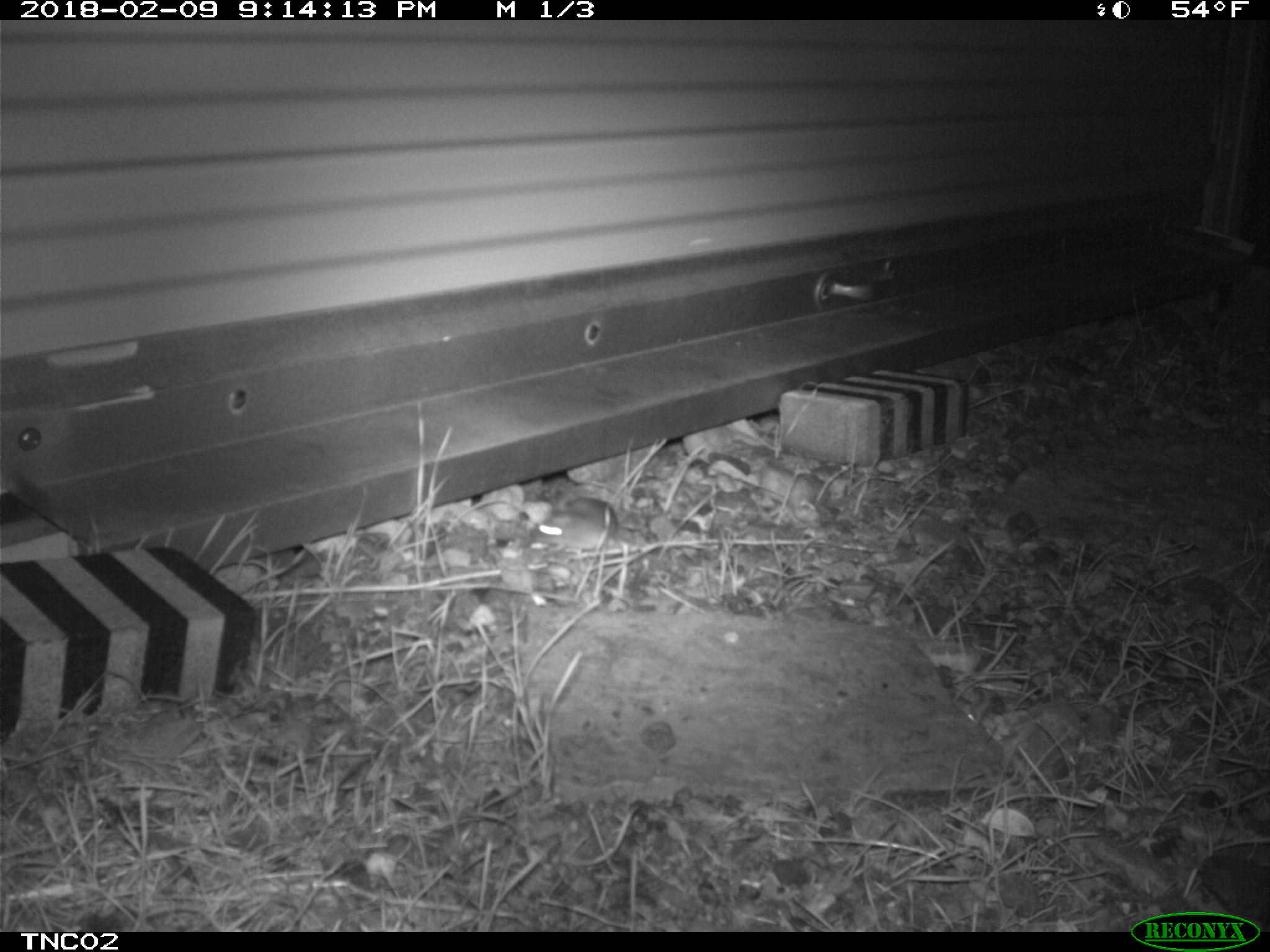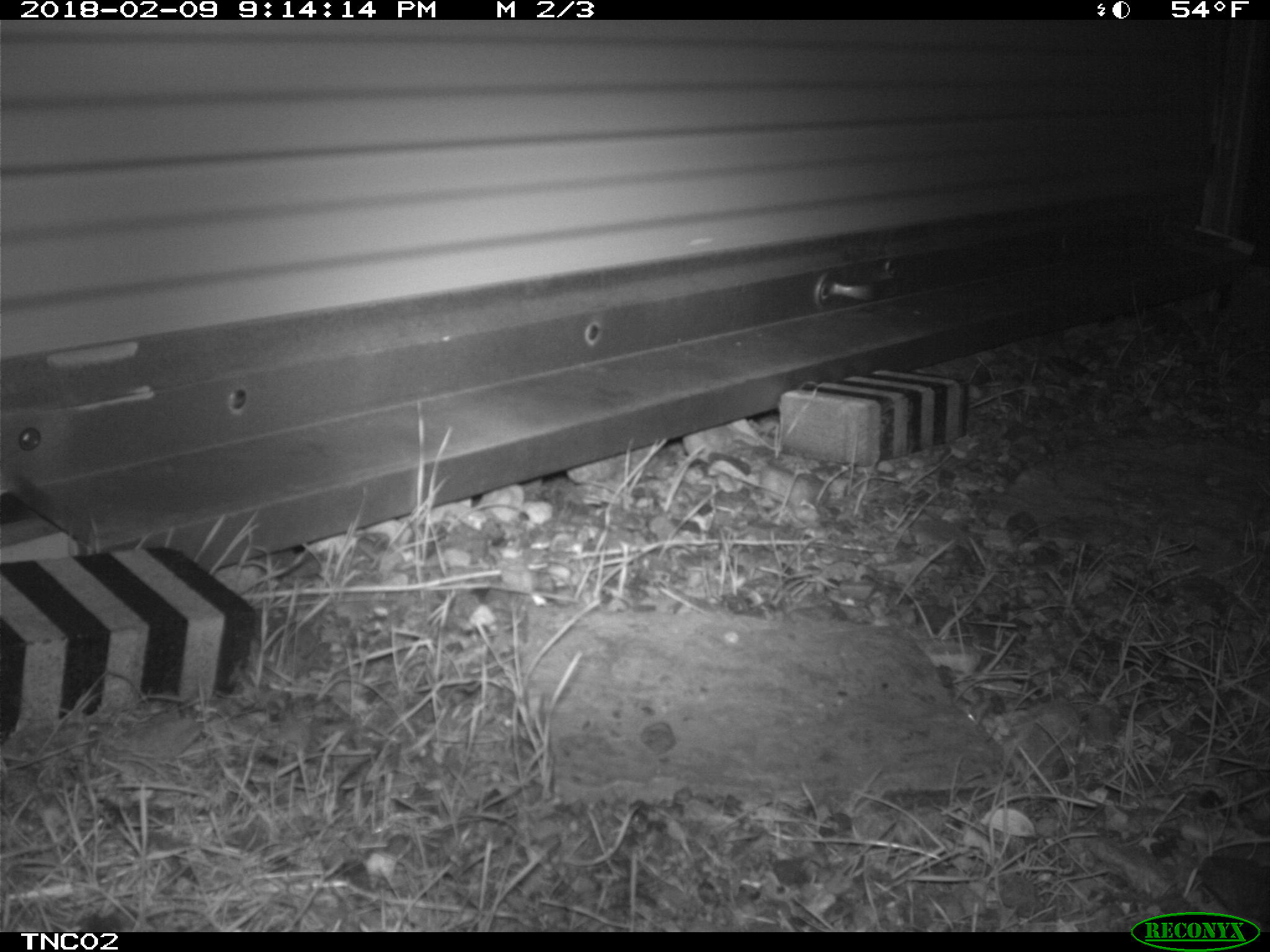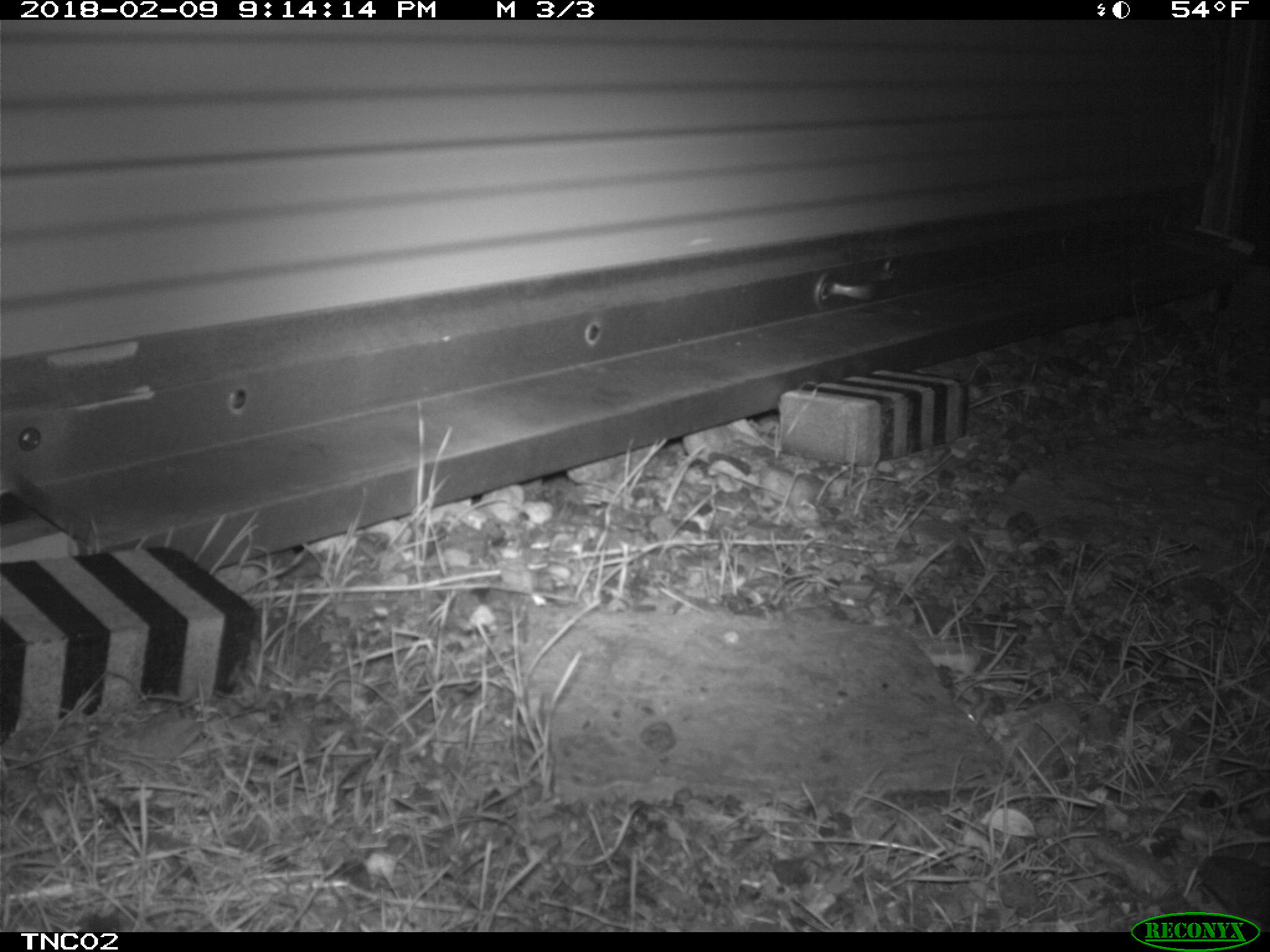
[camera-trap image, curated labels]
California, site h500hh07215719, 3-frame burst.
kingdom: Animalia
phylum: Chordata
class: Mammalia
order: Rodentia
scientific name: Rodentia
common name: rodent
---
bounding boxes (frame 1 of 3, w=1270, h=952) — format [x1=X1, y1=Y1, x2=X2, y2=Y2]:
rodent: [x1=531, y1=496, x2=618, y2=551]